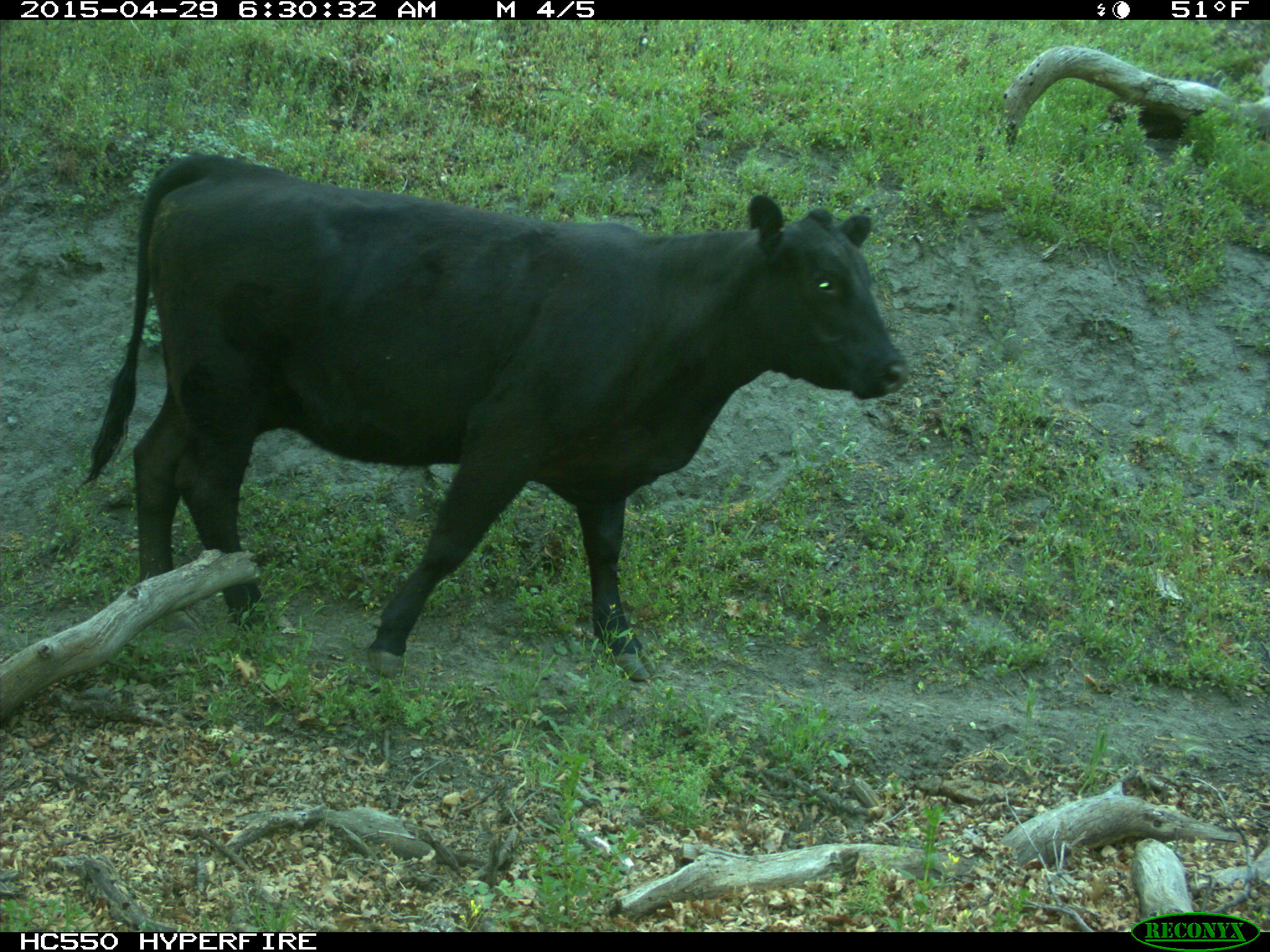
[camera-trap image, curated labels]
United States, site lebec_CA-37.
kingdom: Animalia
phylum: Chordata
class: Mammalia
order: Artiodactyla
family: Bovidae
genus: Bos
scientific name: Bos taurus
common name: domestic cow